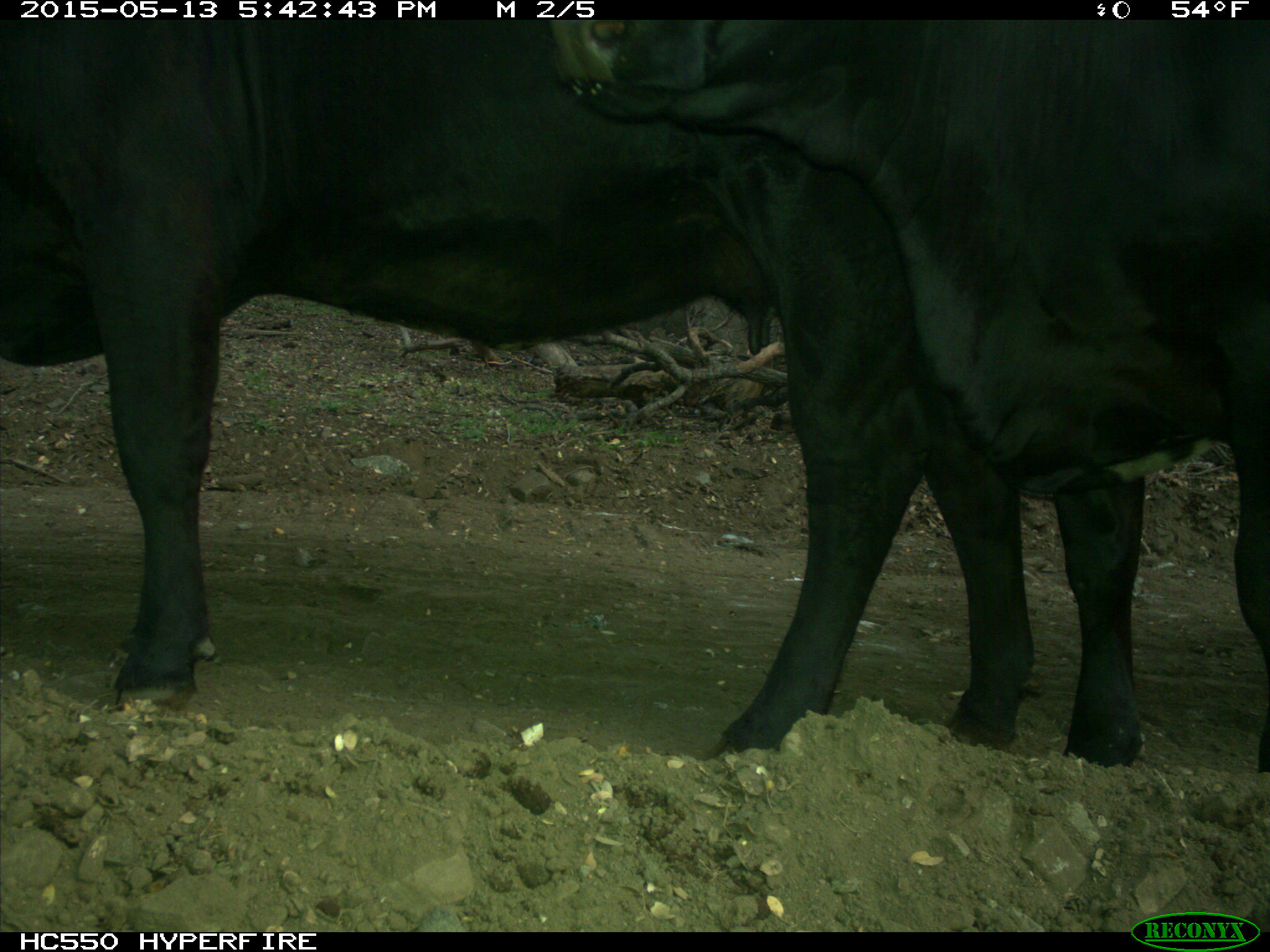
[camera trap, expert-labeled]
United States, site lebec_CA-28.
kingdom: Animalia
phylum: Chordata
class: Mammalia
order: Artiodactyla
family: Bovidae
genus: Bos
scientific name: Bos taurus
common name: domestic cow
Bos taurus (domestic cow).